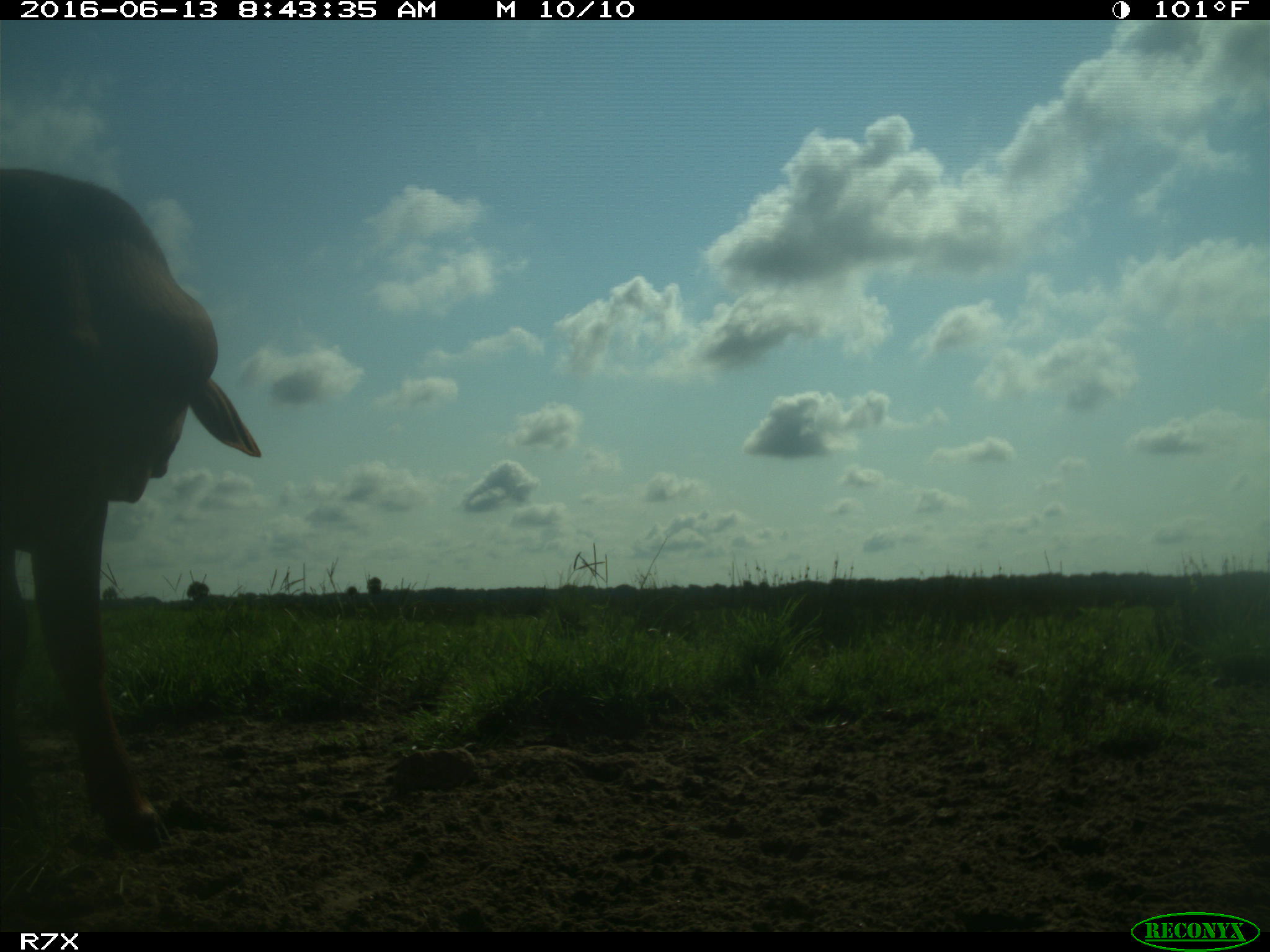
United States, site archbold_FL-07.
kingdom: Animalia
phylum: Chordata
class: Mammalia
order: Artiodactyla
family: Bovidae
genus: Bos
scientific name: Bos taurus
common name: domestic cow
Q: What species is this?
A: Bos taurus (domestic cow).